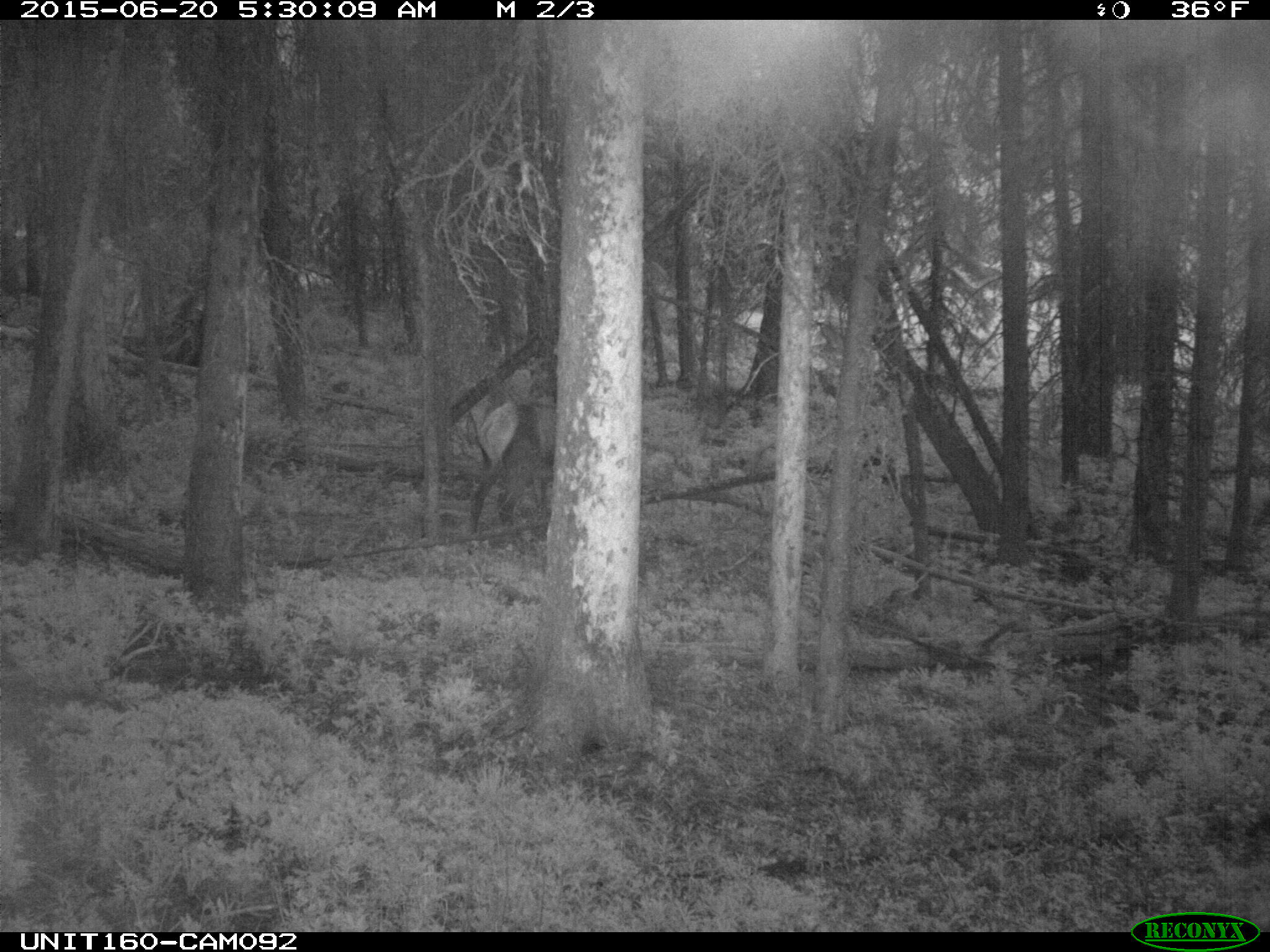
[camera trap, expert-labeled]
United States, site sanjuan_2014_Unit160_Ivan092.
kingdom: Animalia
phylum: Chordata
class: Mammalia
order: Artiodactyla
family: Cervidae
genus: Cervus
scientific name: Cervus elaphus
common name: red deer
Cervus elaphus (red deer).